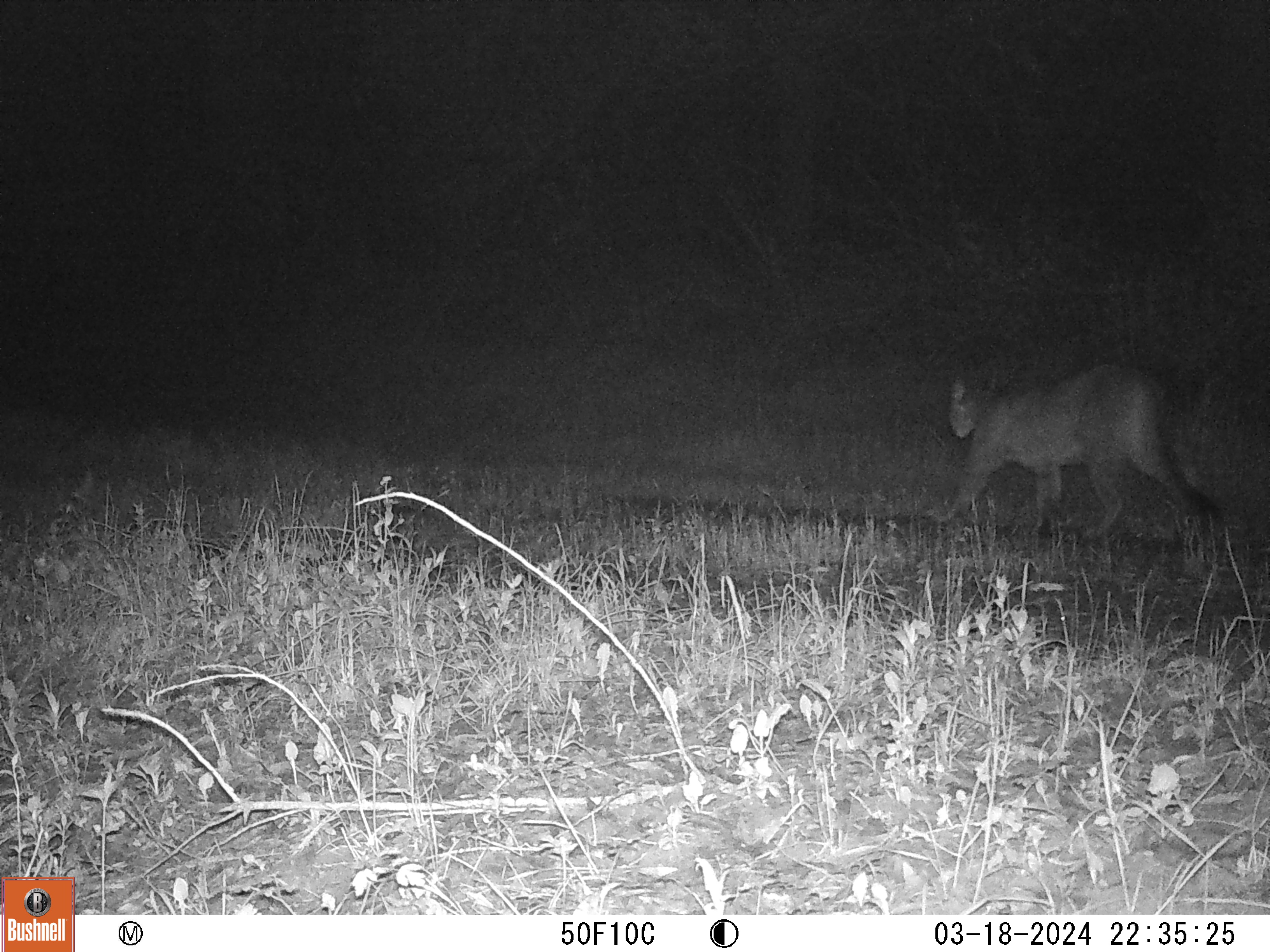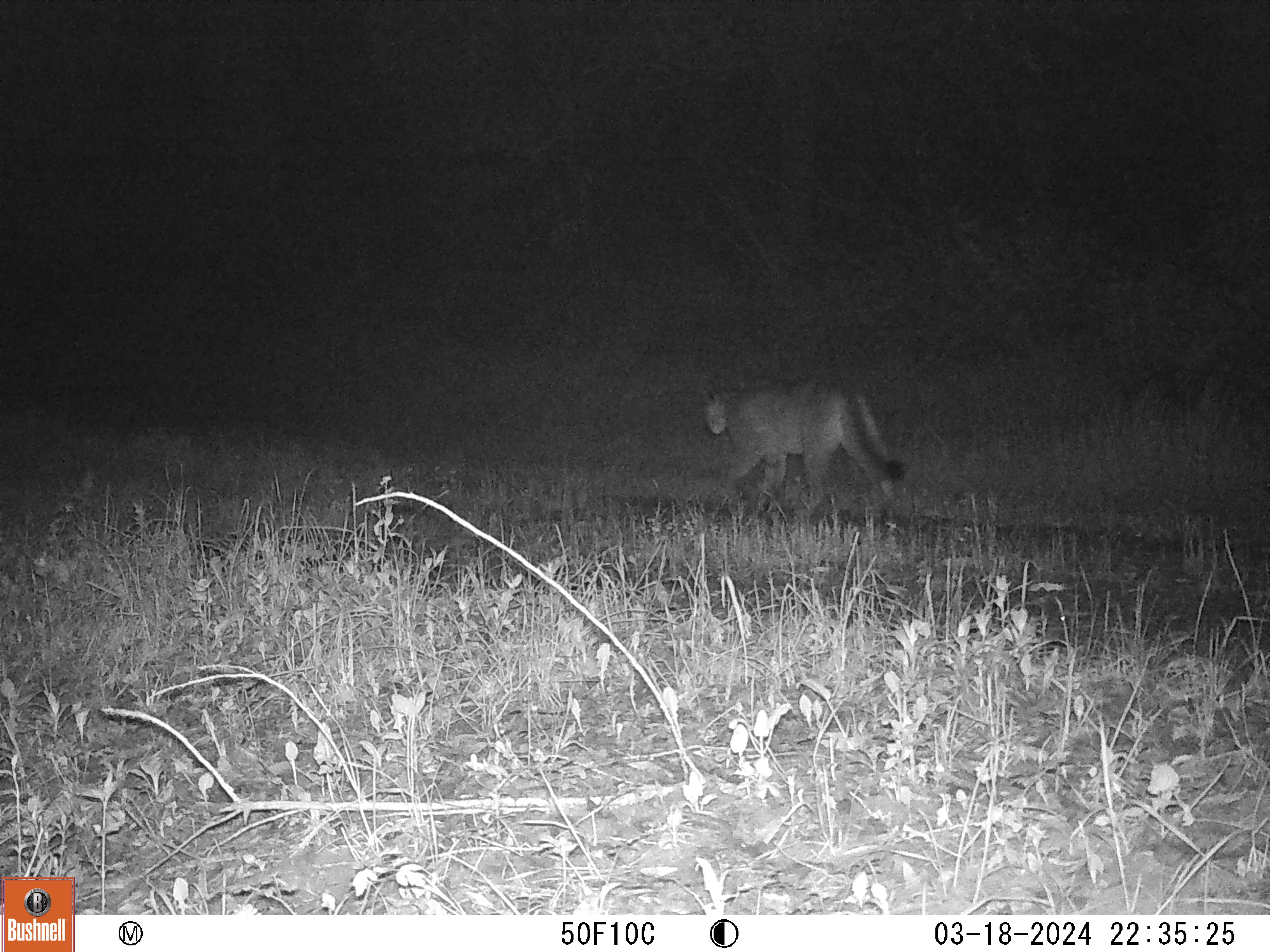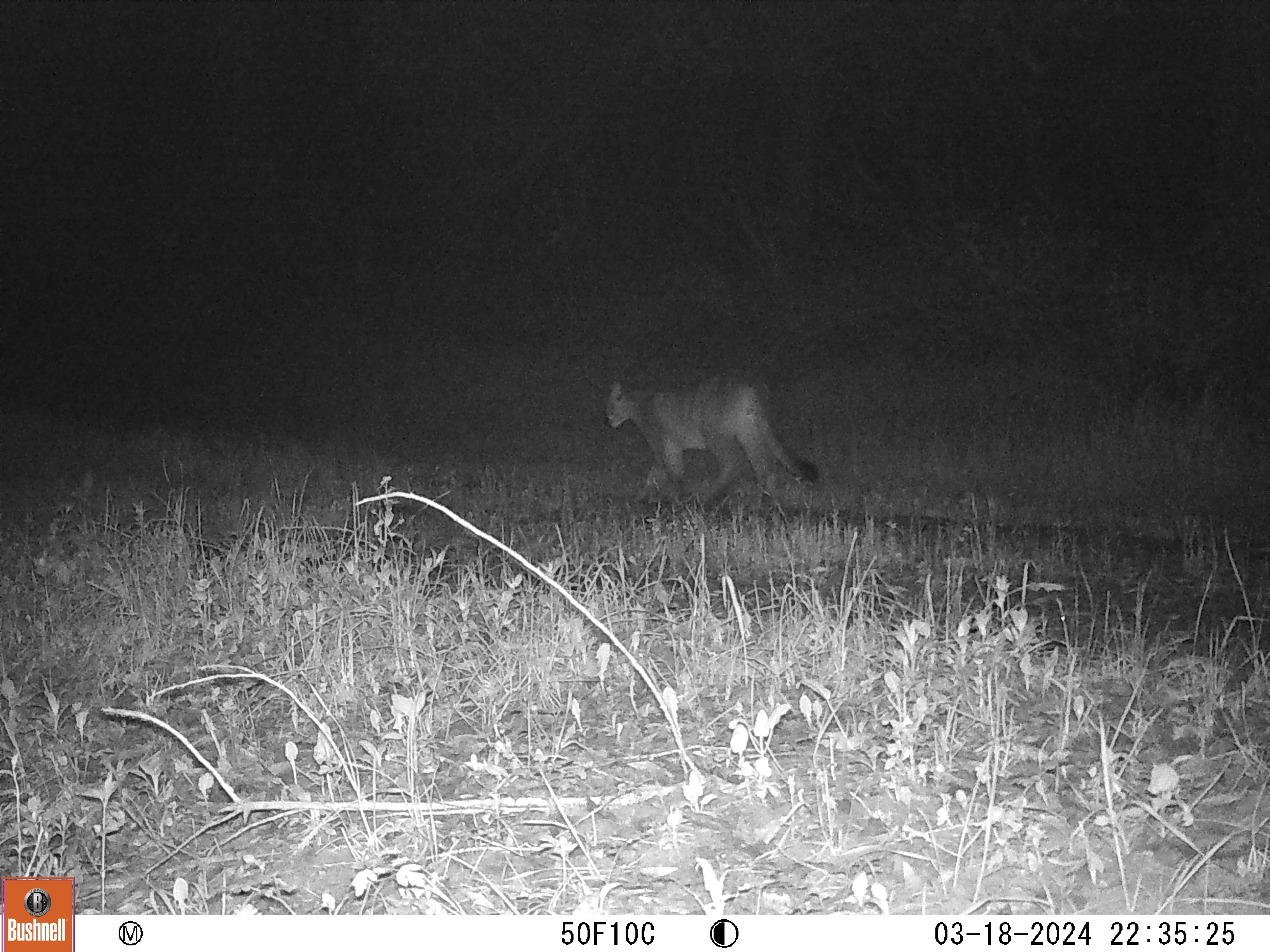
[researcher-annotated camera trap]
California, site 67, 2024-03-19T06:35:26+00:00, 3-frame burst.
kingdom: Animalia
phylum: Chordata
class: Mammalia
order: Carnivora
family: Felidae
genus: Puma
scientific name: Puma concolor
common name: puma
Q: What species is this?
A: Puma (Puma concolor).